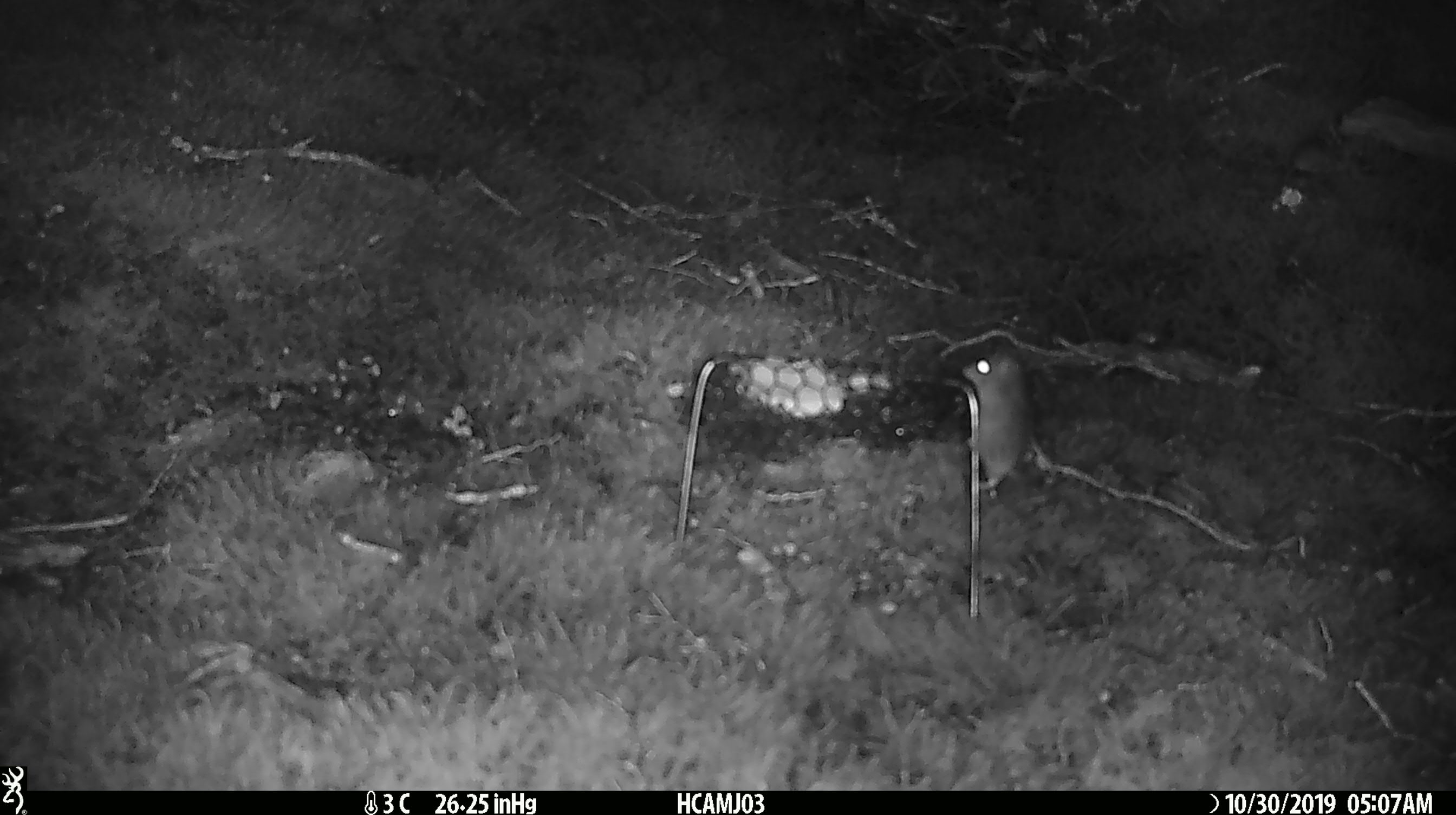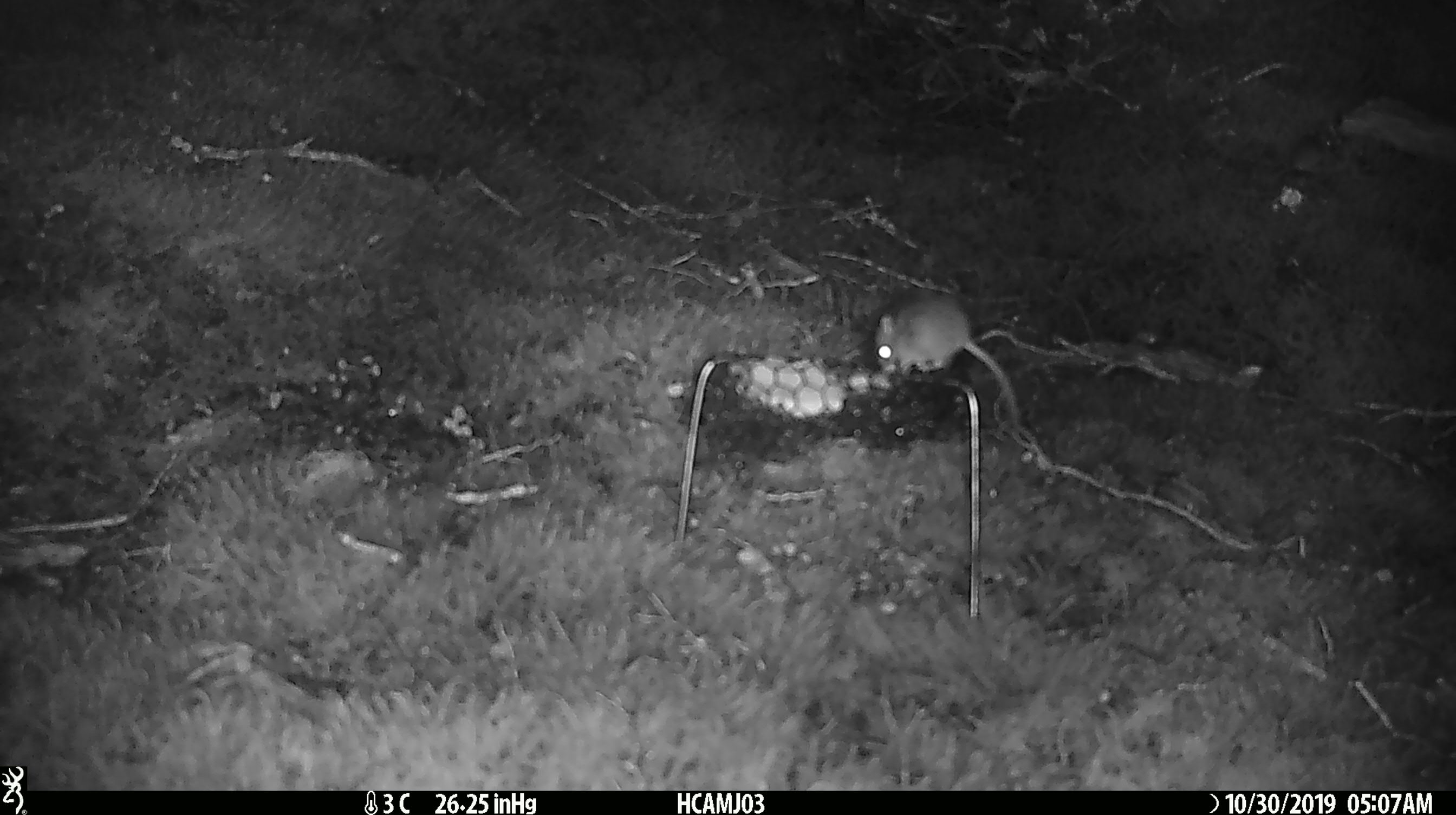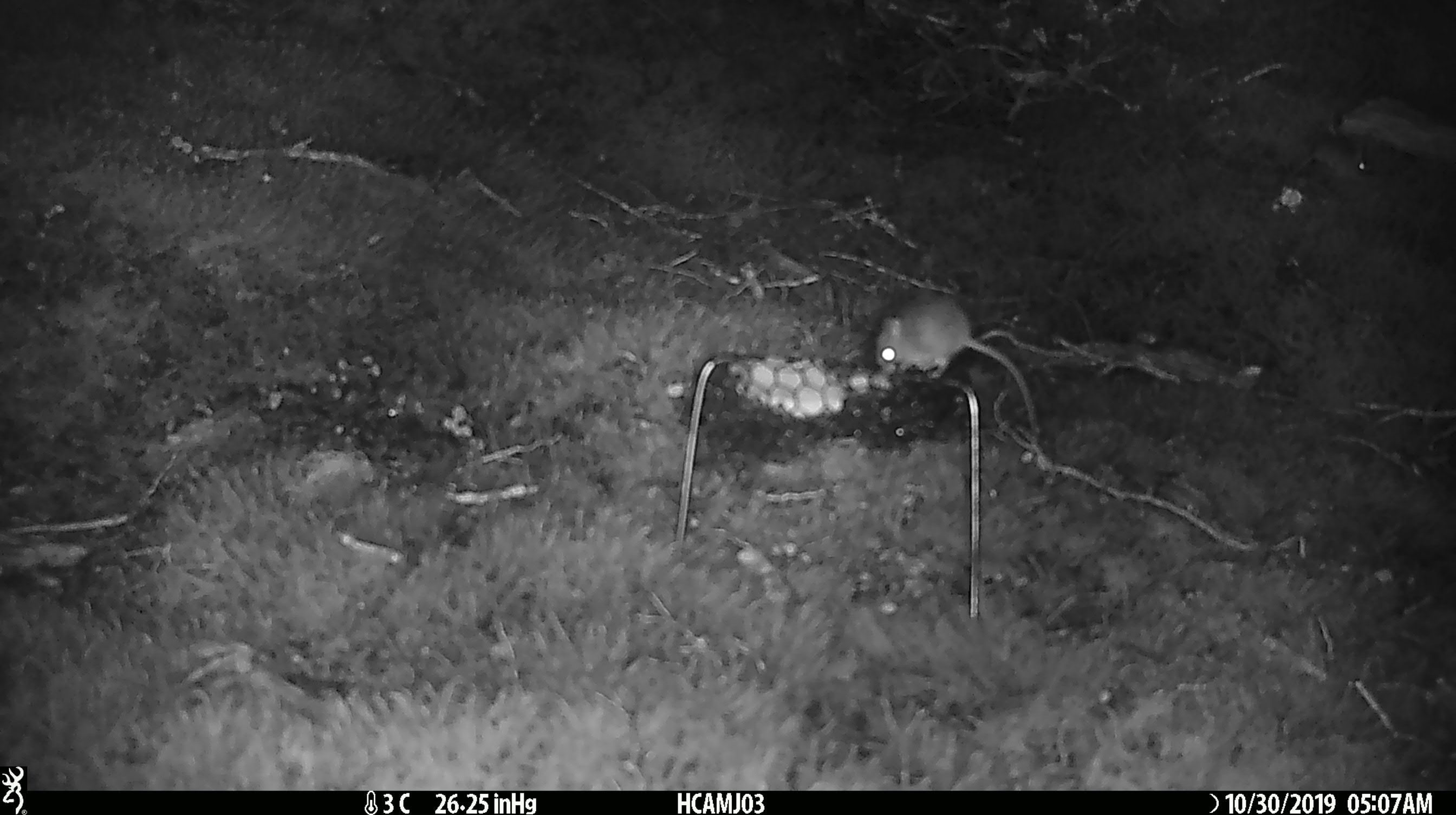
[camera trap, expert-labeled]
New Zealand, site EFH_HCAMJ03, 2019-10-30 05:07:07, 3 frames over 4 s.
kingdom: Animalia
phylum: Chordata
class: Mammalia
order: Rodentia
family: Muridae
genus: Mus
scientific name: Mus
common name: mouse